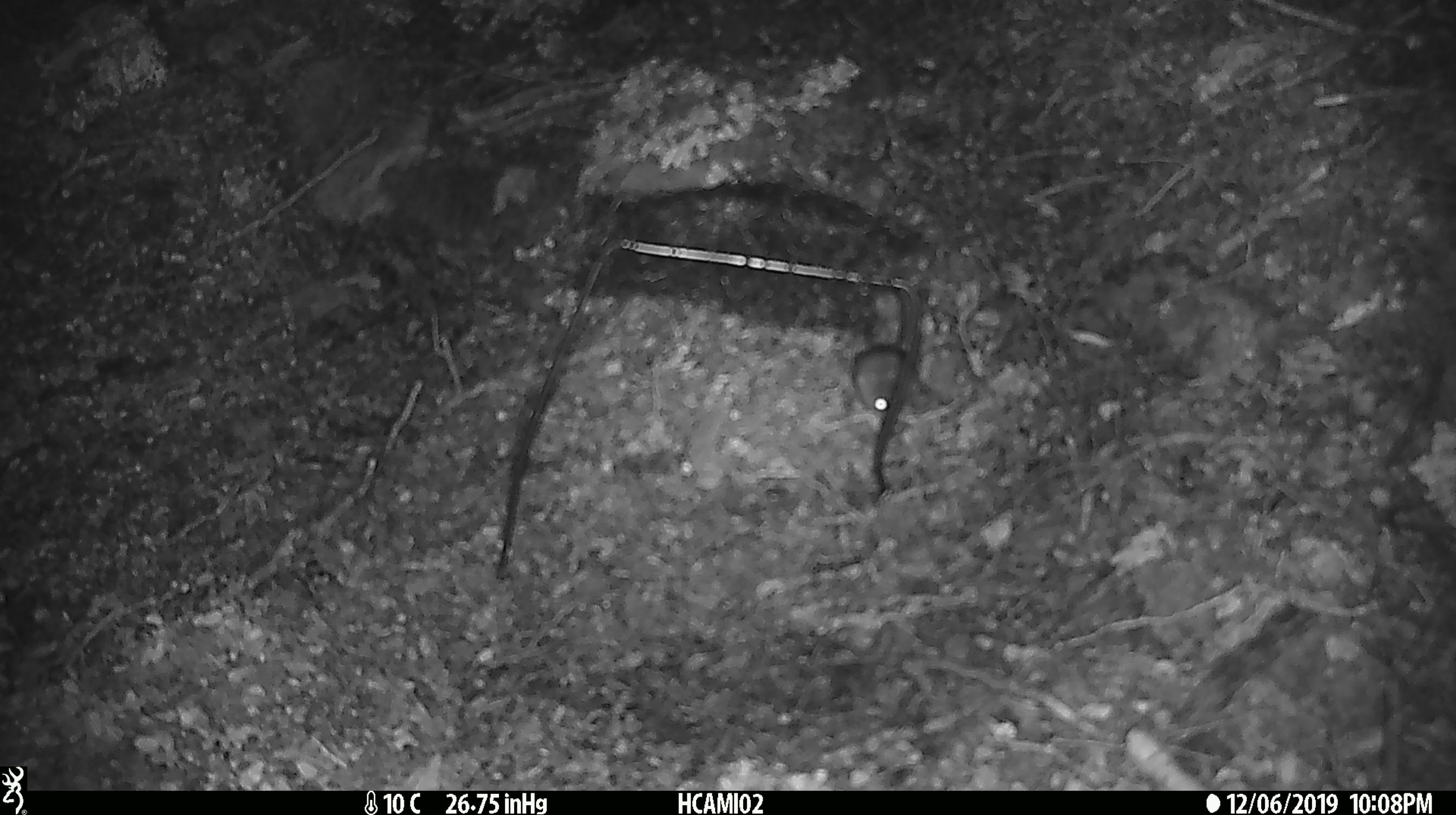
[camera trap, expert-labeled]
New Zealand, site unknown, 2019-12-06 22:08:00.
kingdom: Animalia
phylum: Chordata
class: Mammalia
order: Rodentia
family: Muridae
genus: Mus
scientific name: Mus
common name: mouse